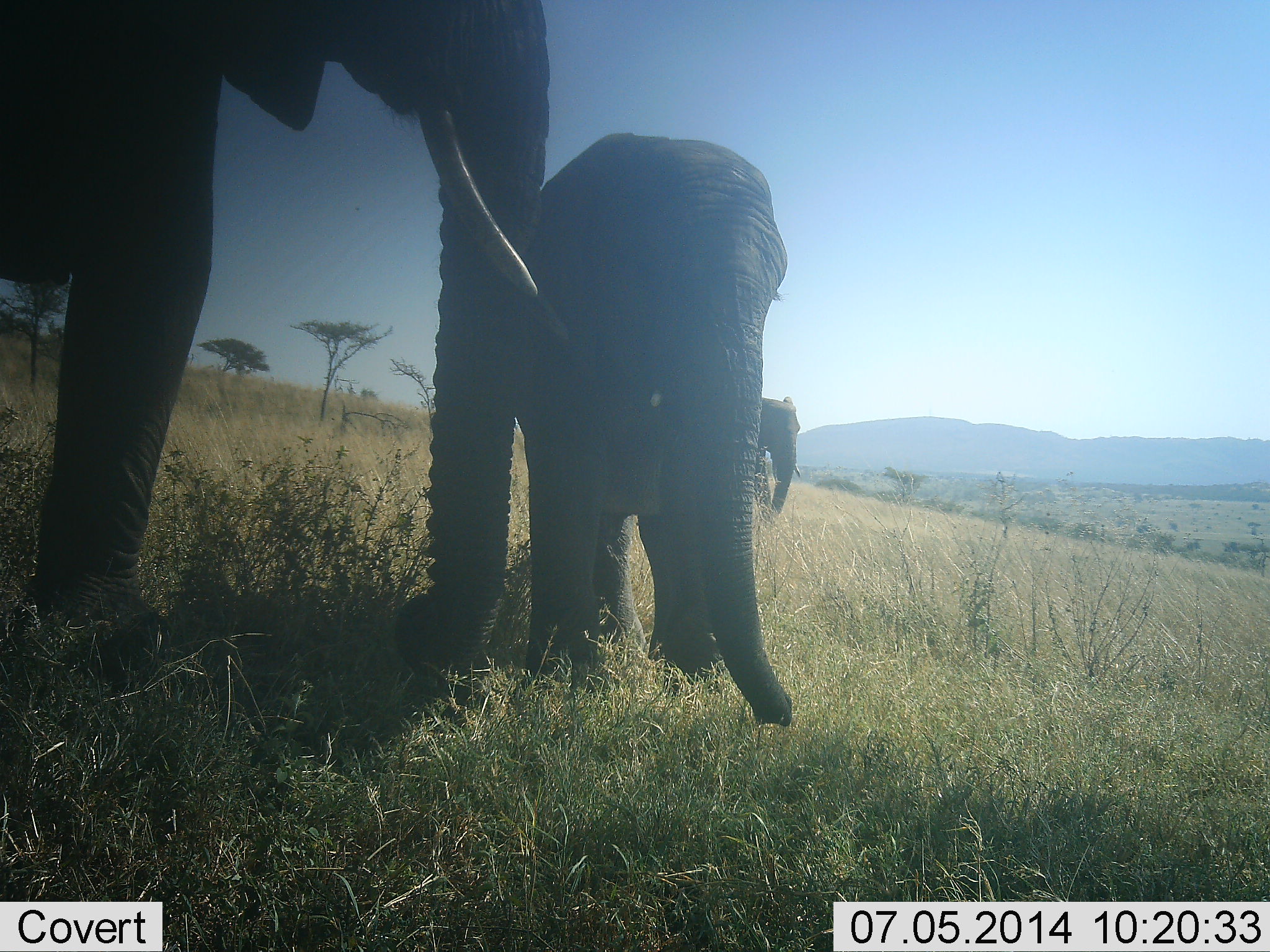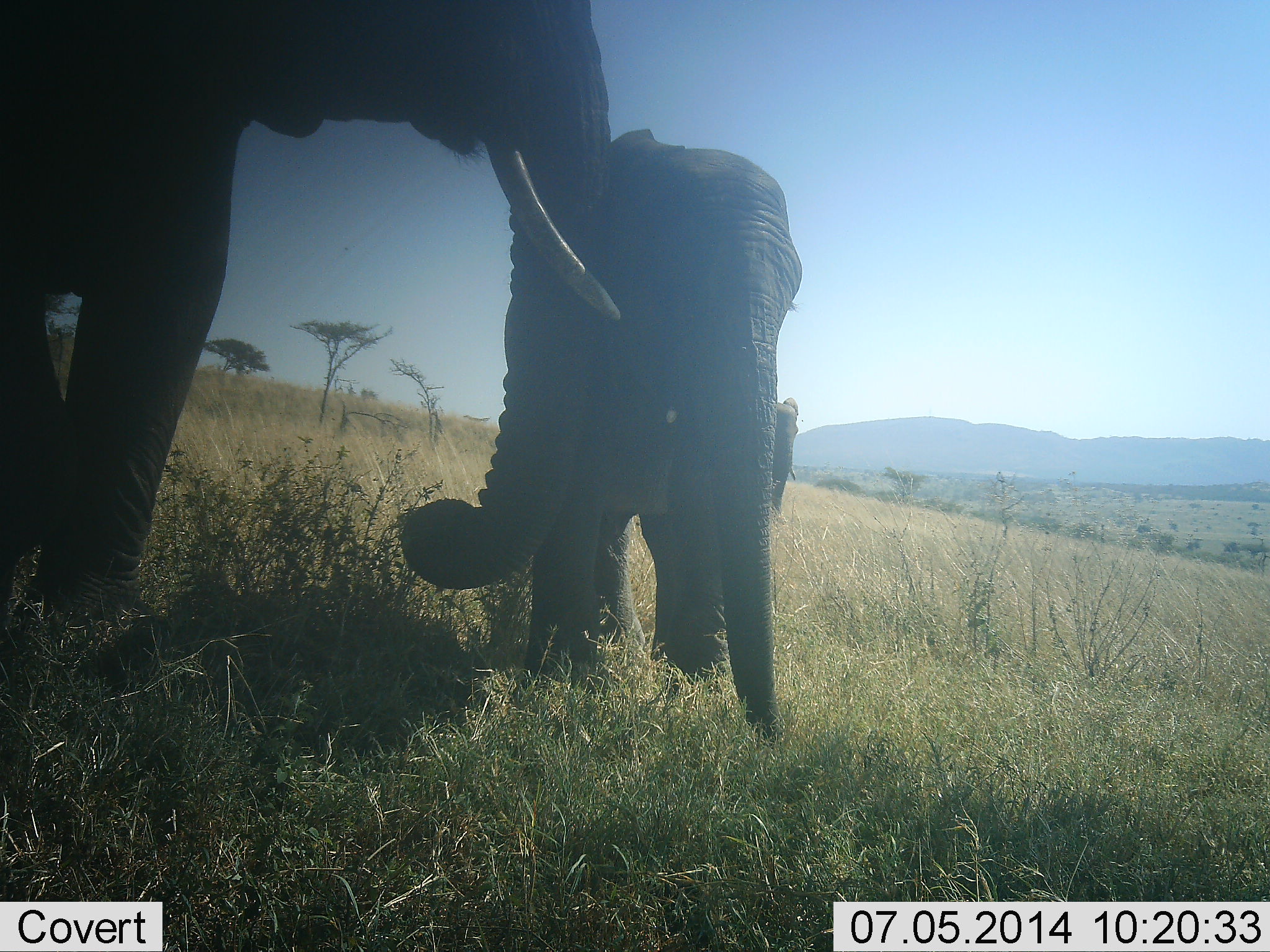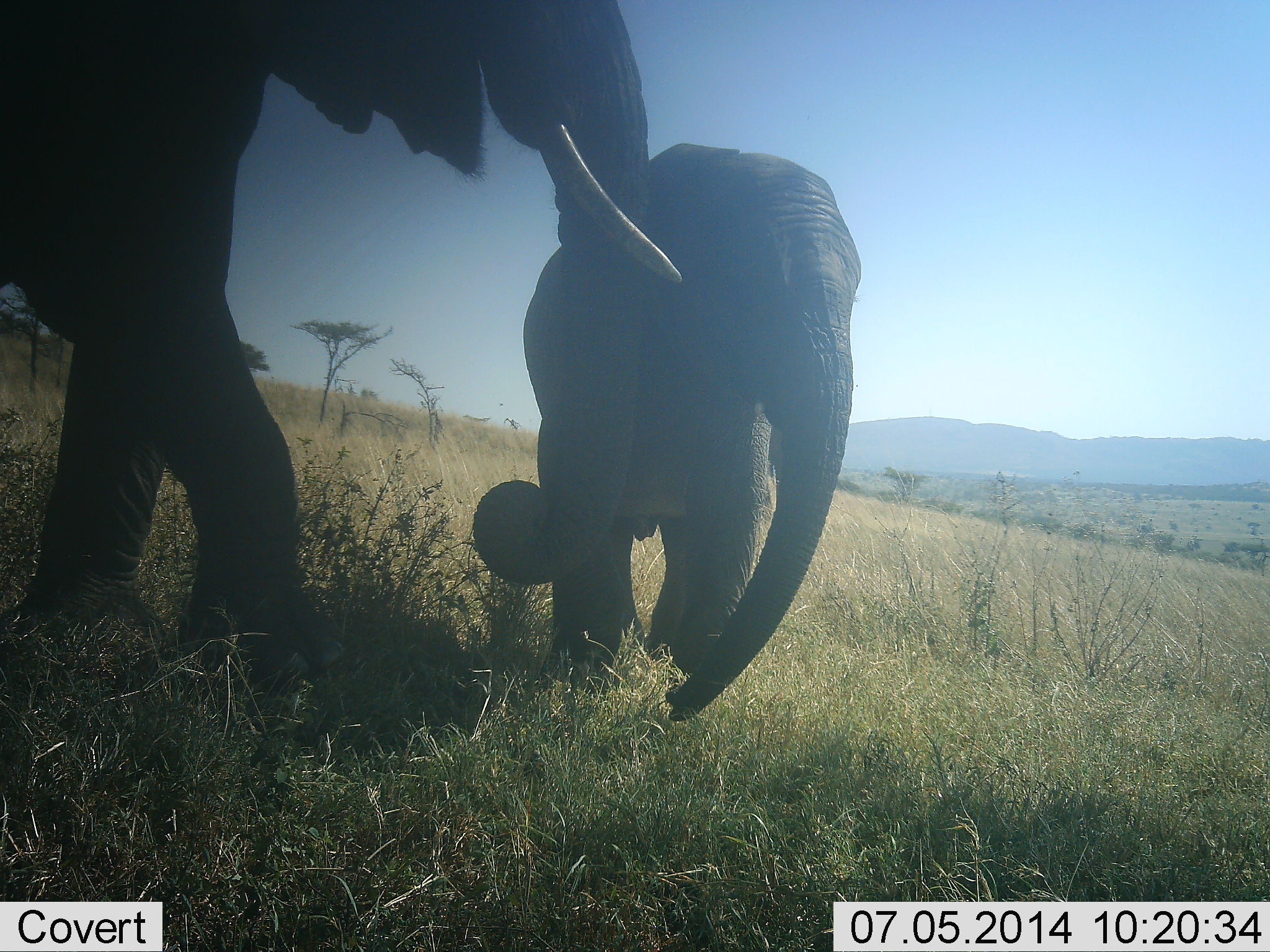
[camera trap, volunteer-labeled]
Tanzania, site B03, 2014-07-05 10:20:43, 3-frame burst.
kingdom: Animalia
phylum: Chordata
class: Mammalia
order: Proboscidea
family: Elephantidae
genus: Loxodonta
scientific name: Loxodonta africana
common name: african bush elephant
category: elephant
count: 3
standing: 70%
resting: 0%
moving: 30%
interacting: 50%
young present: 70%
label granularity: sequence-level